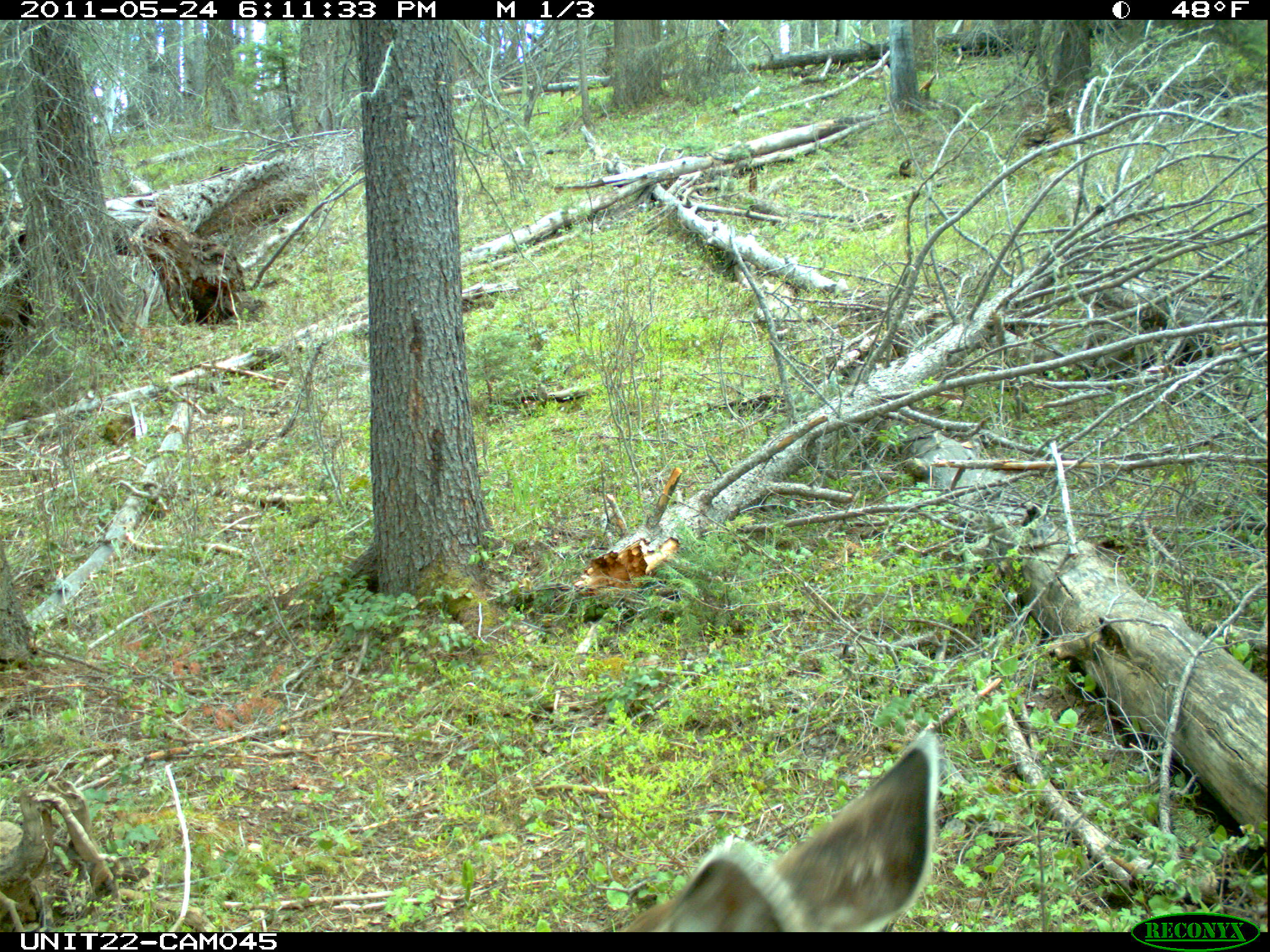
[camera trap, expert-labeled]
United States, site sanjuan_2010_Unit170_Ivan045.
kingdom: Animalia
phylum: Chordata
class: Mammalia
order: Artiodactyla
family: Cervidae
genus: Odocoileus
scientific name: Odocoileus hemionus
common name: mule deer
Odocoileus hemionus (mule deer).